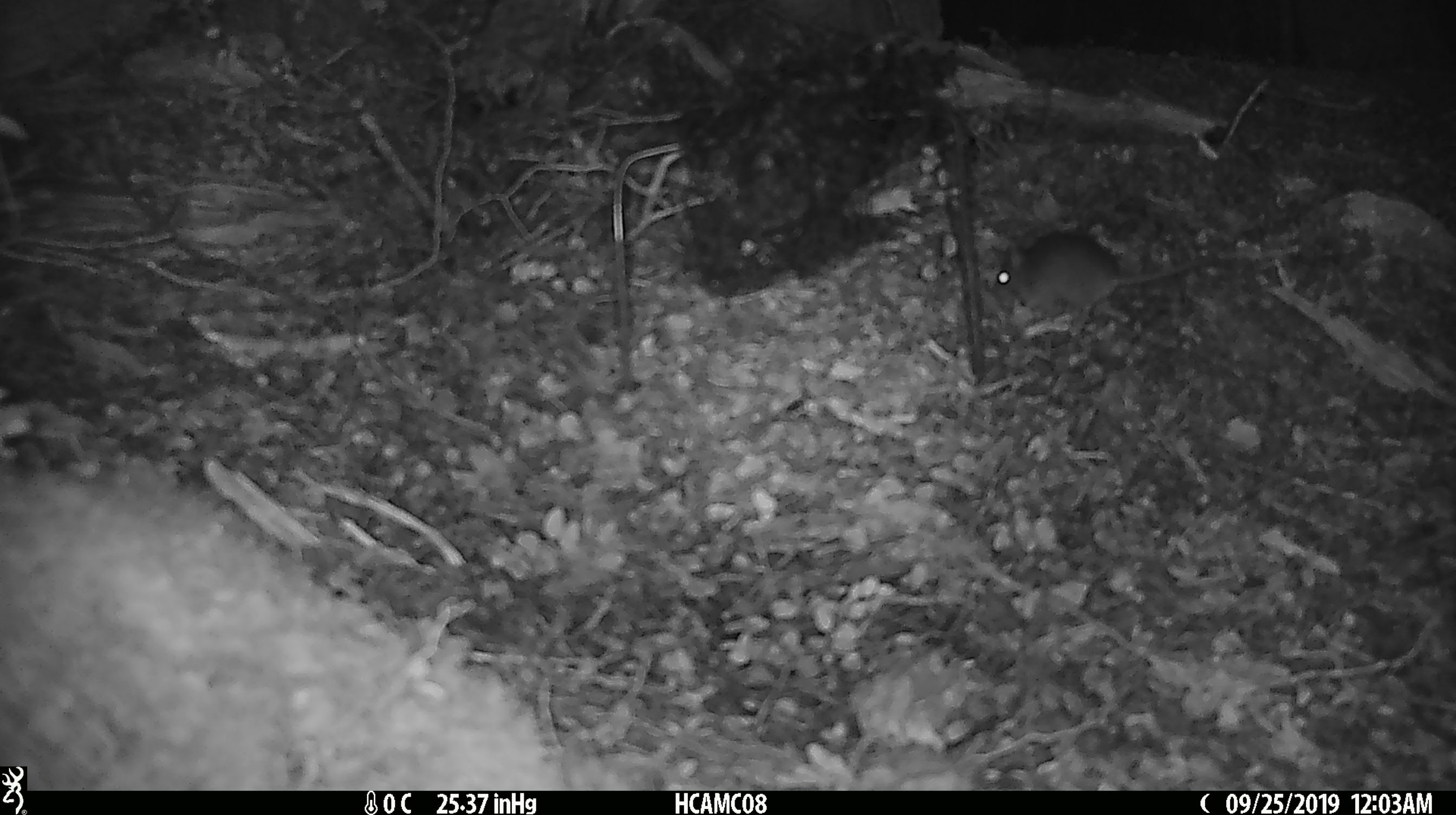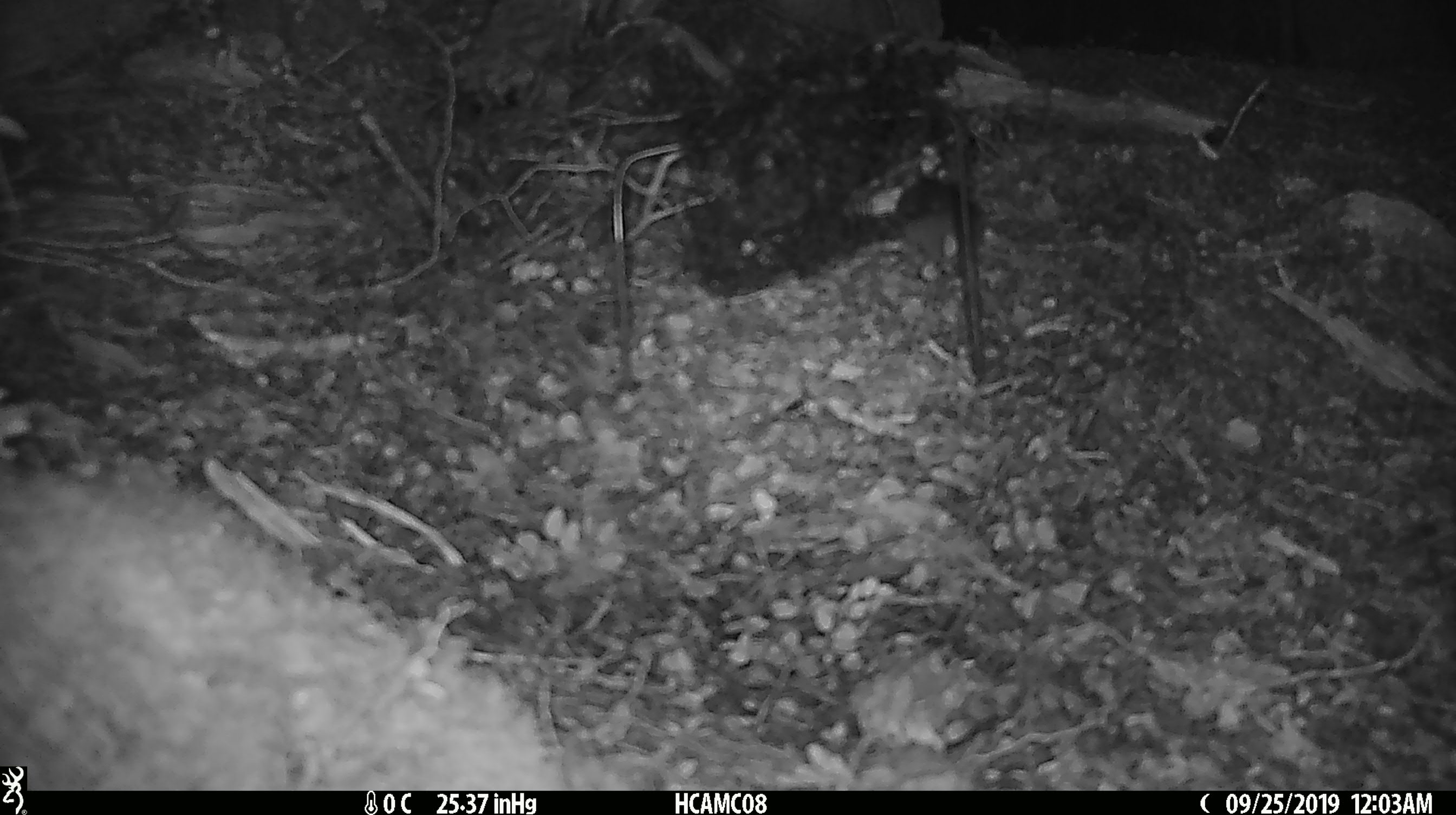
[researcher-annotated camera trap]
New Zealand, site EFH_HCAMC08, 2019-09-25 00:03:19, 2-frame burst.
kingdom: Animalia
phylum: Chordata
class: Mammalia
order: Rodentia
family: Muridae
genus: Mus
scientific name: Mus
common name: mouse